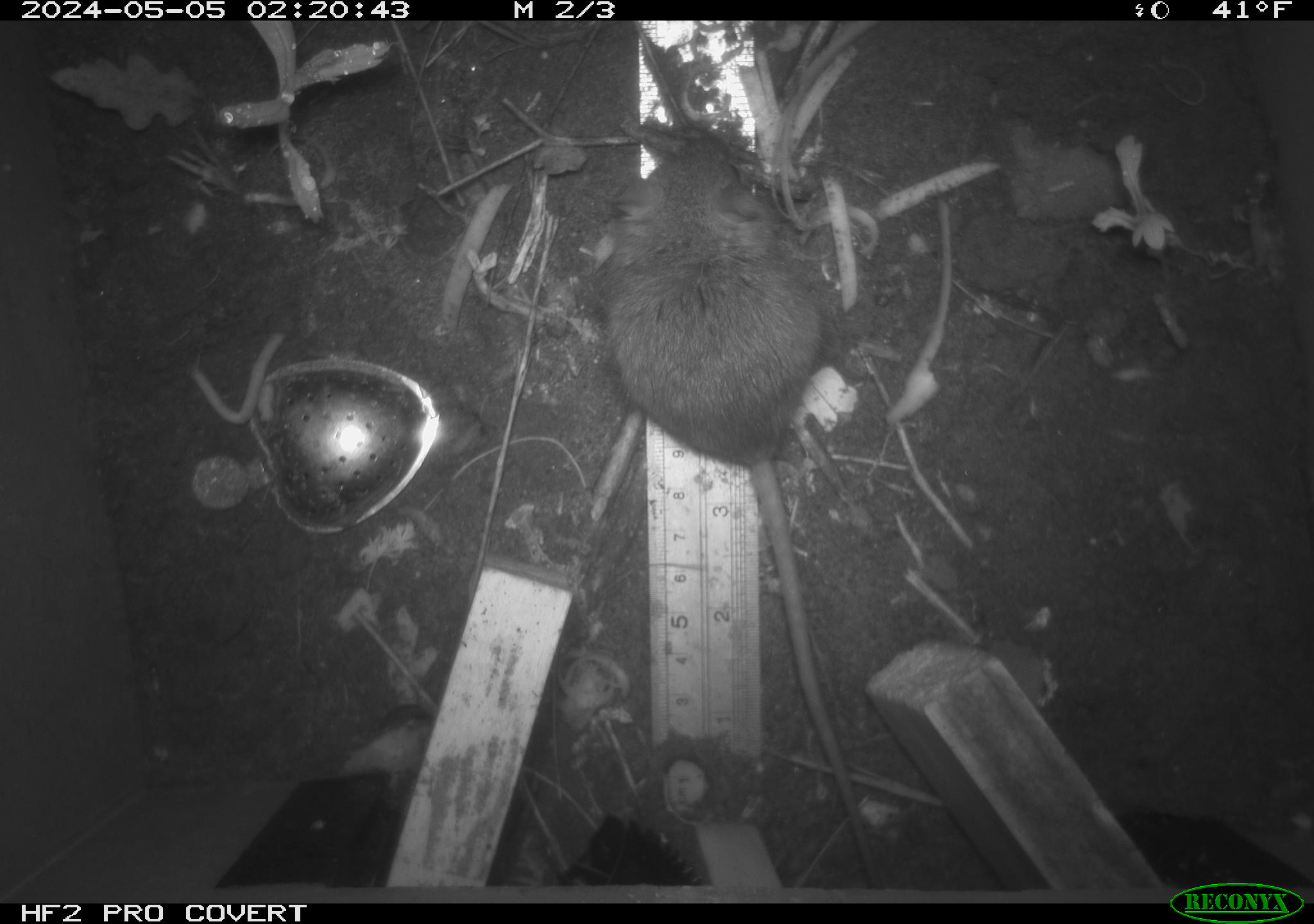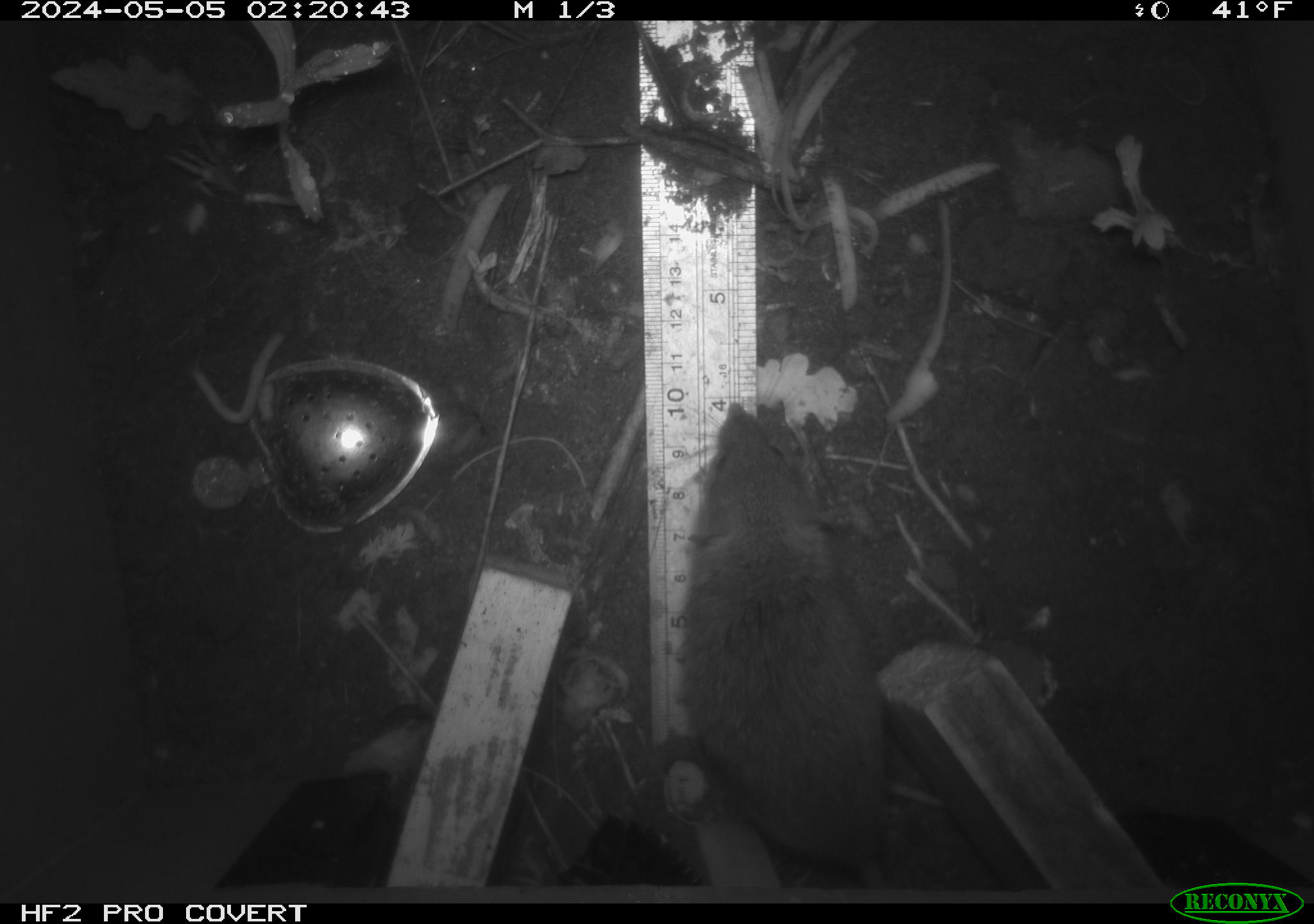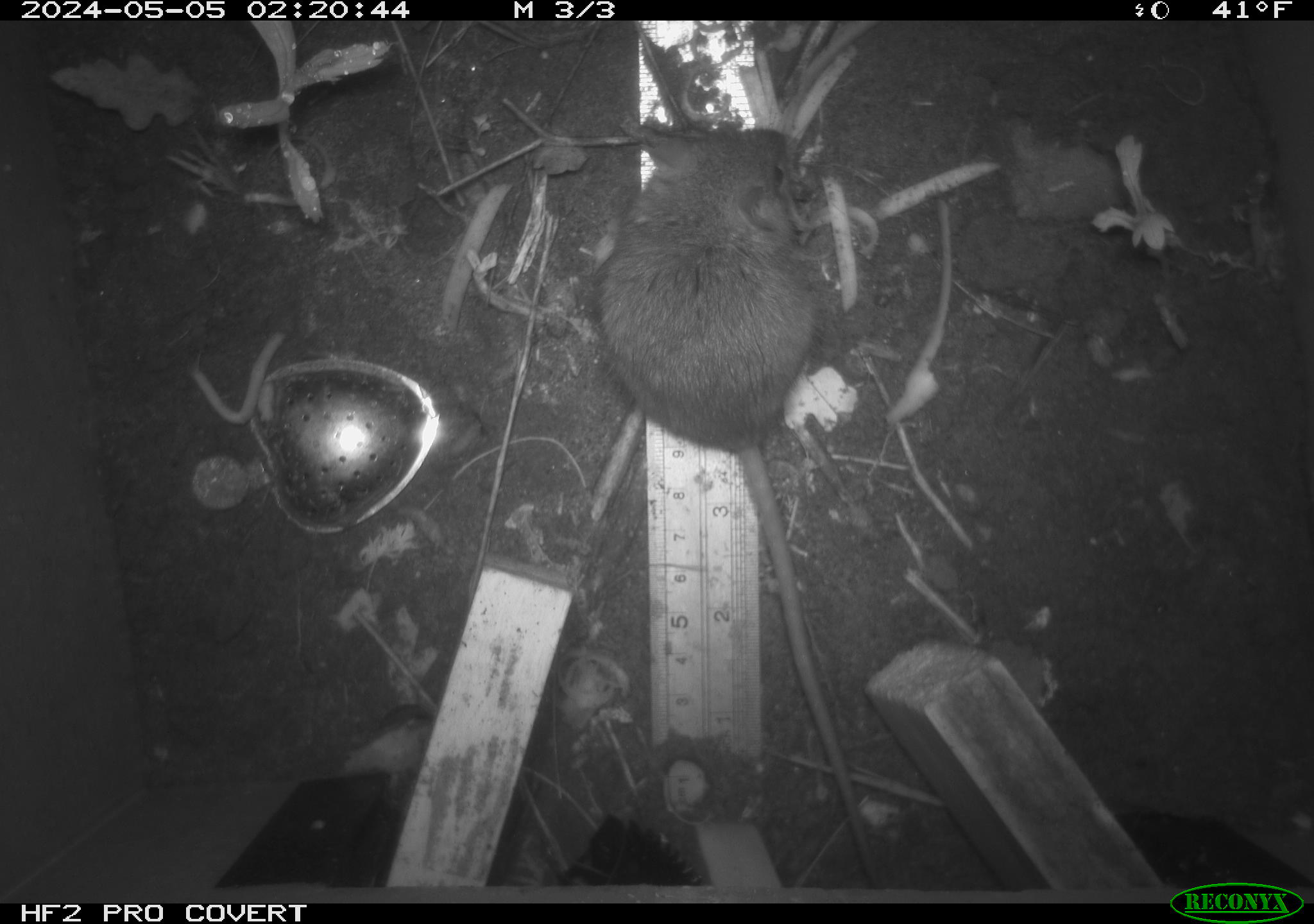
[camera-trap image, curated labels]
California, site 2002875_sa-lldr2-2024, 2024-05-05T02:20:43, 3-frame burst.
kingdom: Animalia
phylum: Chordata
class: Mammalia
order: Rodentia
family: Muridae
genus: Rattus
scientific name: Rattus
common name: rat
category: rattus species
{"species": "rattus species (rat) (Rattus)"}